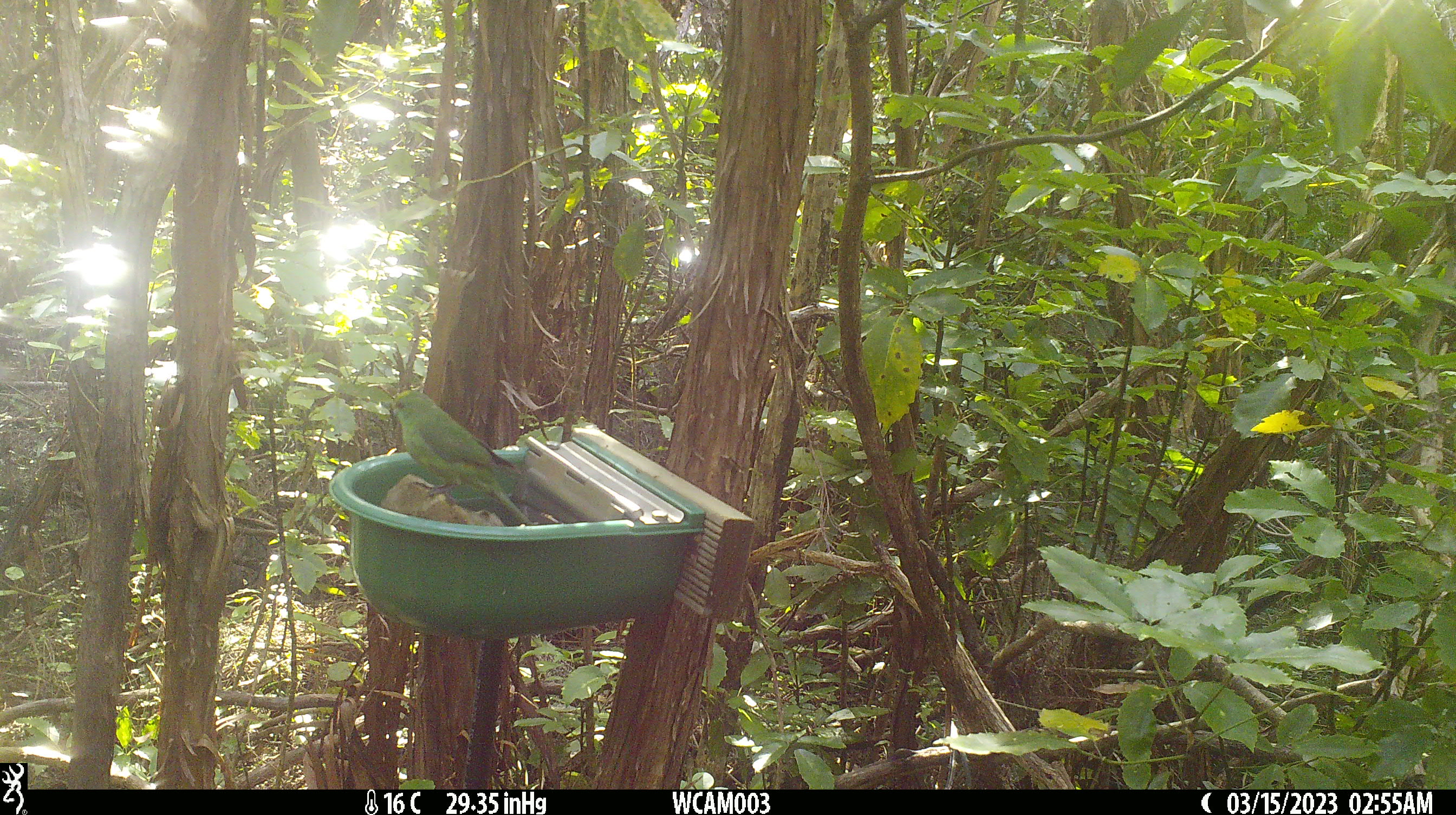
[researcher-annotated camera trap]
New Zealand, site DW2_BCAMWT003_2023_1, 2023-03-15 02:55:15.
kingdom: Animalia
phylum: Chordata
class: Aves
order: Psittaciformes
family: Psittaculidae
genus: Cyanoramphus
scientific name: Cyanoramphus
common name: parakeet